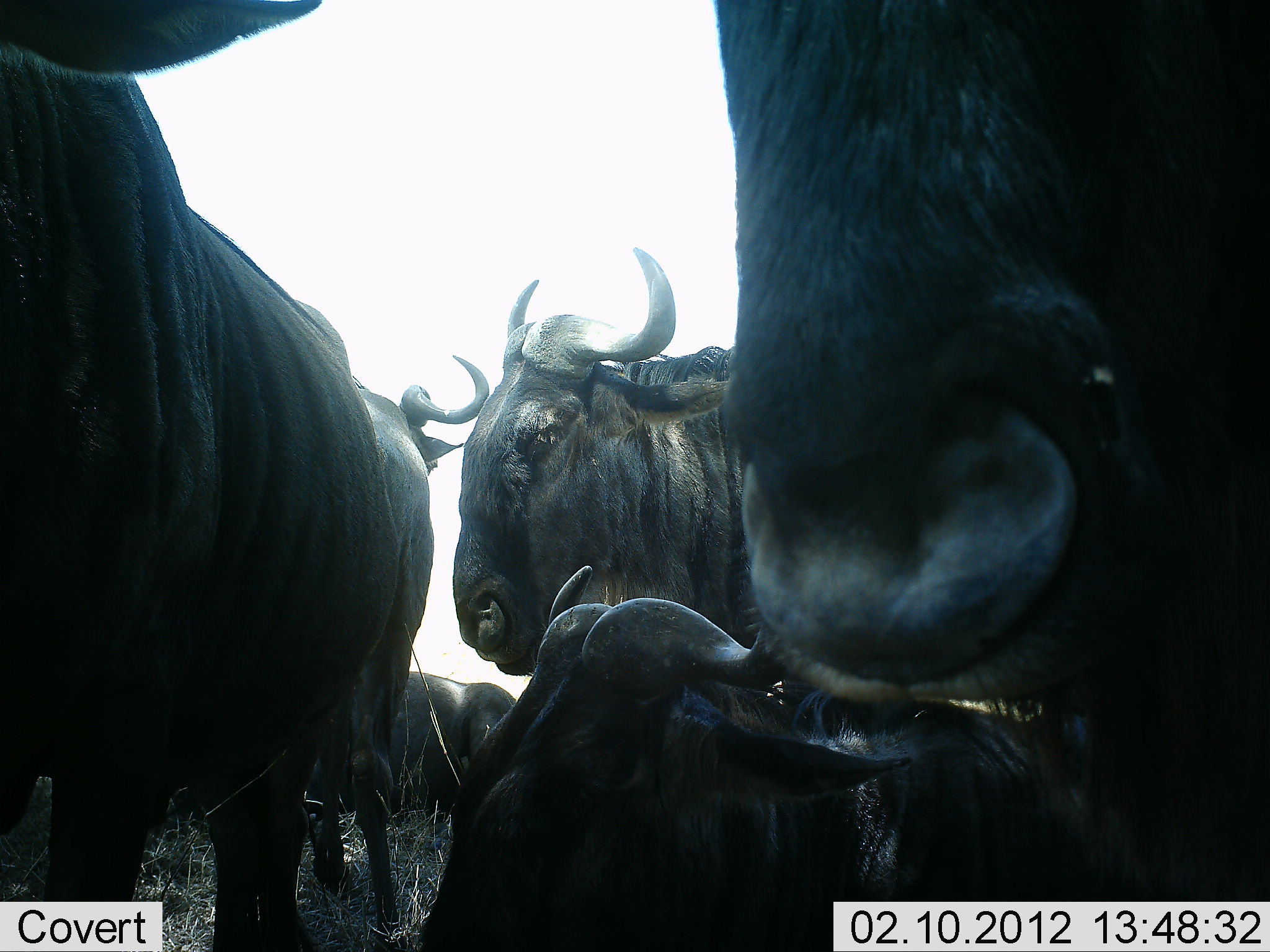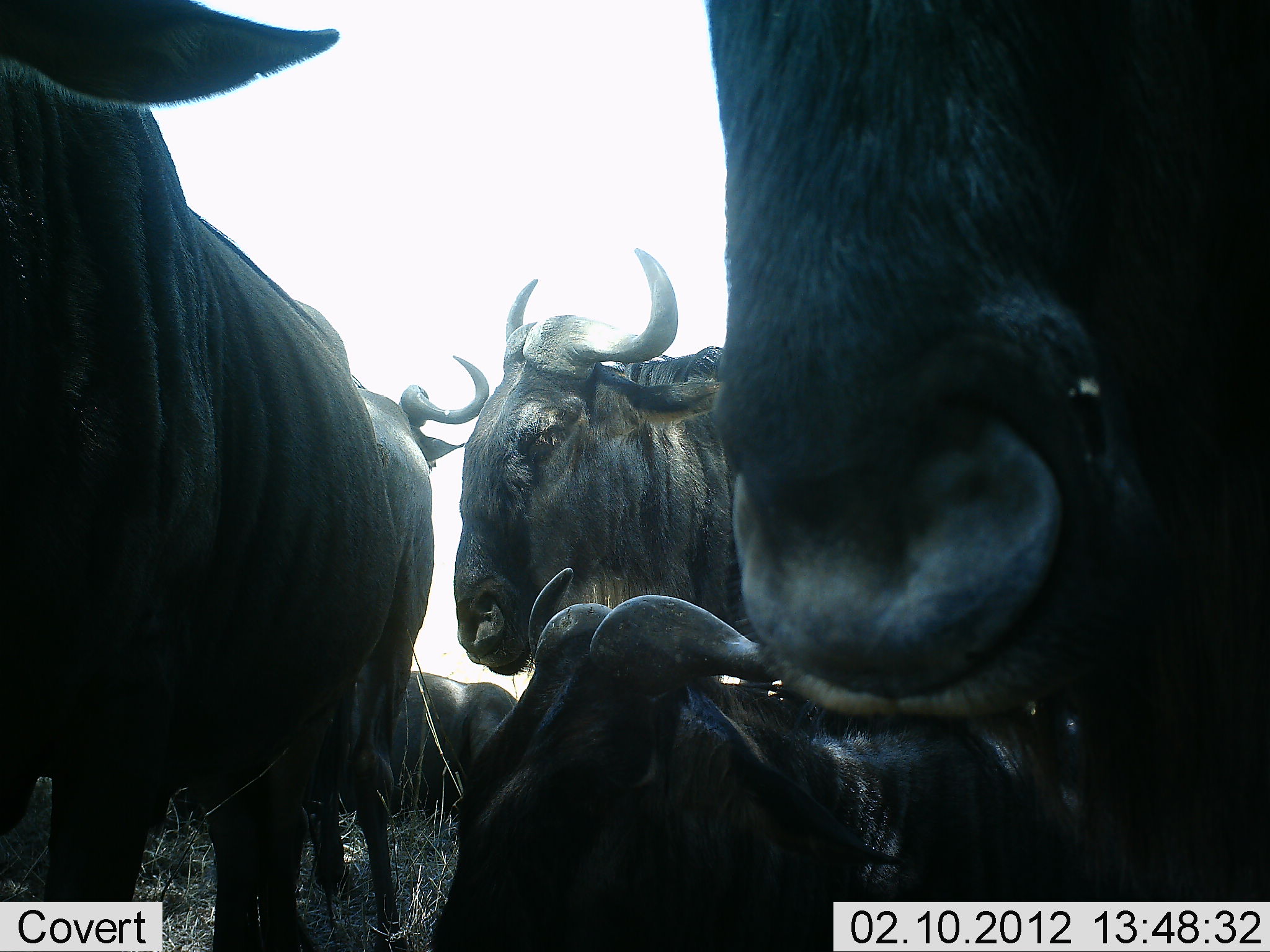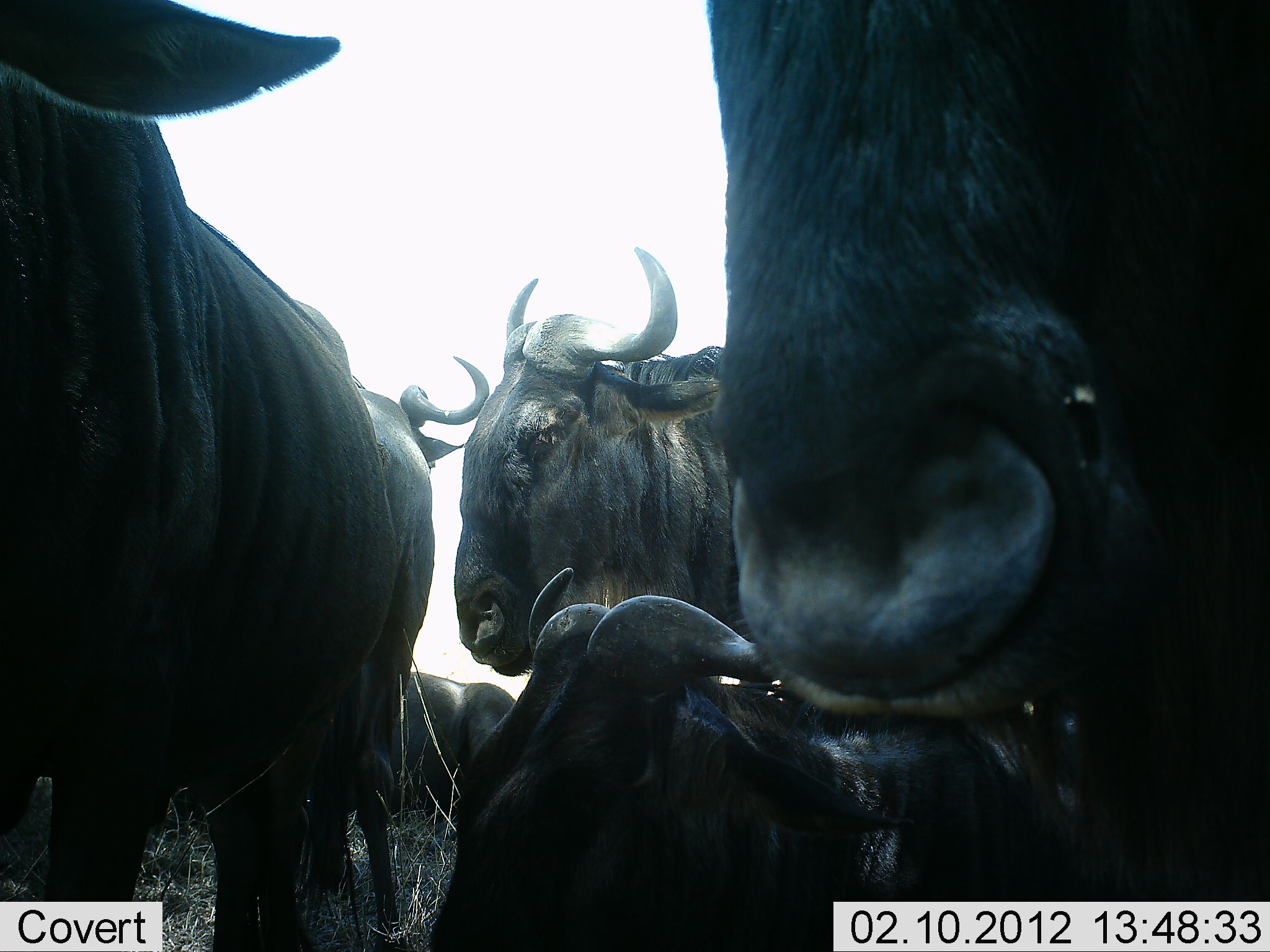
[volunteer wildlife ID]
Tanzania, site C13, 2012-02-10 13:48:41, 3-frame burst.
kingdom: Animalia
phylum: Chordata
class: Mammalia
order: Artiodactyla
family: Bovidae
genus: Connochaetes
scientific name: Connochaetes taurinus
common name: blue wildebeest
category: wildebeest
Wildebeest (blue wildebeest) (Connochaetes taurinus), count 5. Behavior (volunteer vote fractions): standing 54%, resting 77%, moving 8%, interacting 0%. Young present (vote fraction): 8%. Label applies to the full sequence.